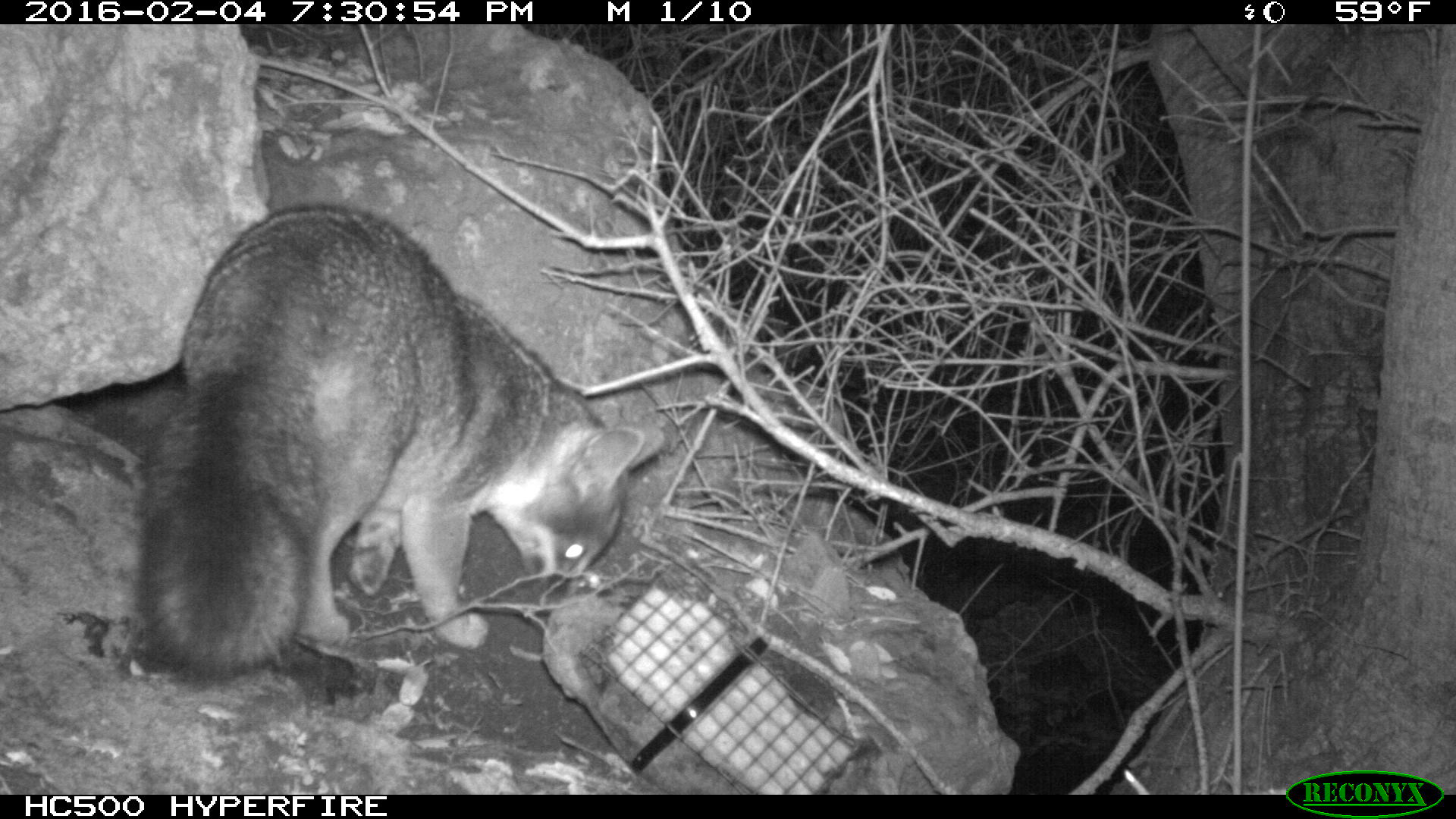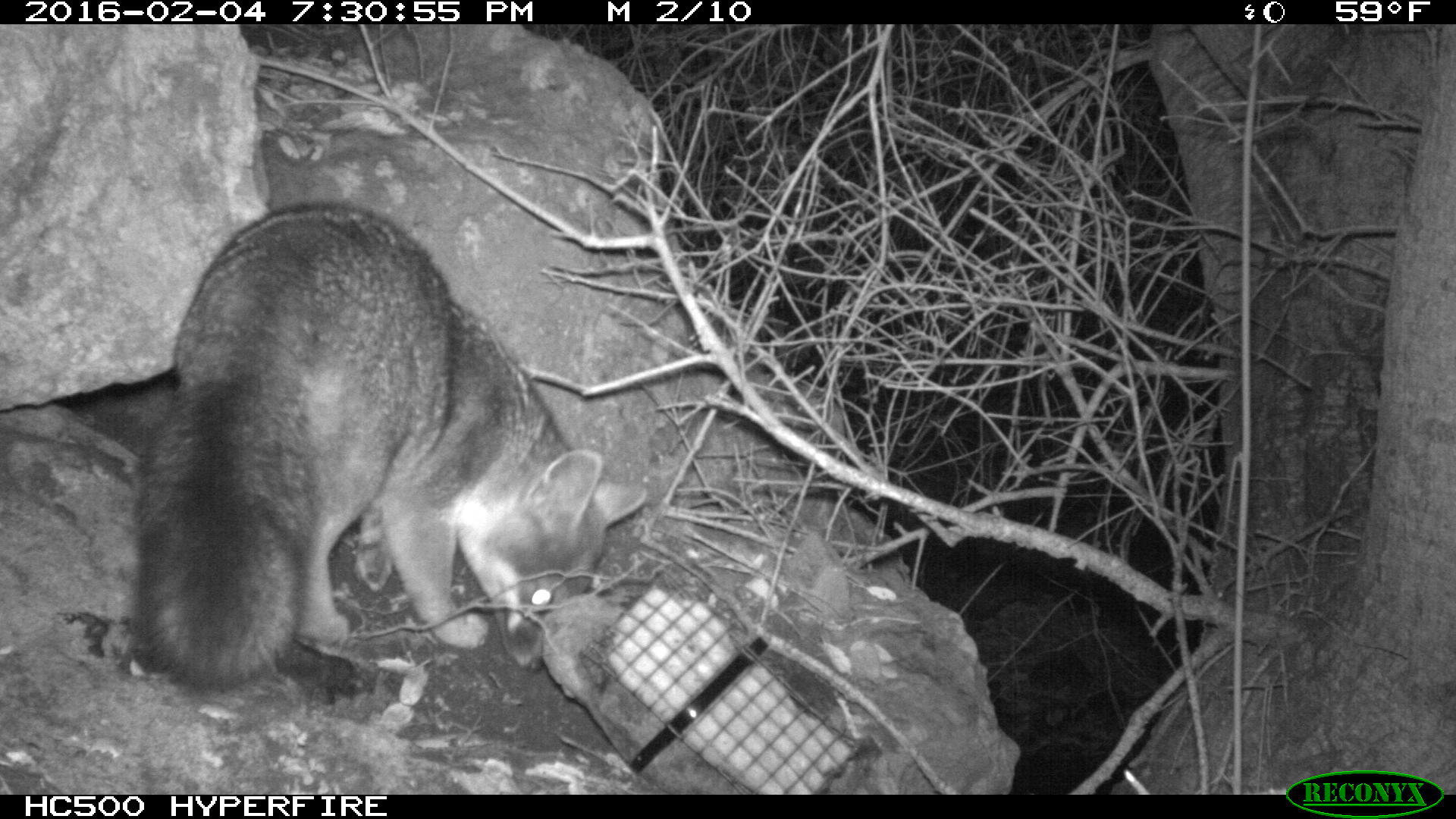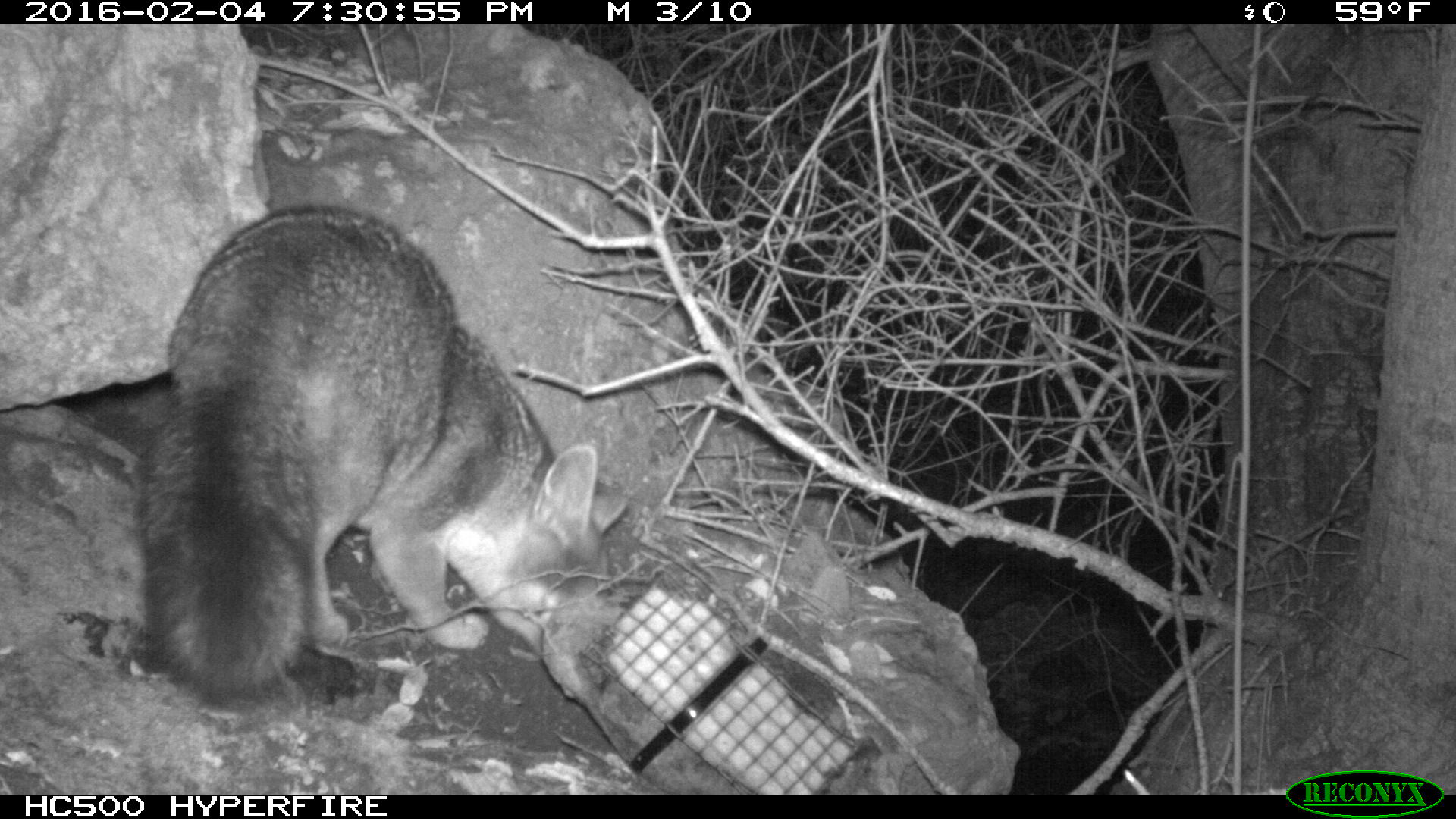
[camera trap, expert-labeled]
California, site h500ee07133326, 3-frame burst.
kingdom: Animalia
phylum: Chordata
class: Mammalia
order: Carnivora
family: Canidae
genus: Urocyon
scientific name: Urocyon littoralis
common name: island fox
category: fox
Fox (island fox) (Urocyon littoralis).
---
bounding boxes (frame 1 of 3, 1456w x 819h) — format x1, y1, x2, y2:
fox: 135, 203, 665, 682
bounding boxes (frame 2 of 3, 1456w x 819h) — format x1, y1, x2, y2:
fox: 126, 199, 648, 694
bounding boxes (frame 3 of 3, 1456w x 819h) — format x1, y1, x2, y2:
fox: 133, 201, 628, 697